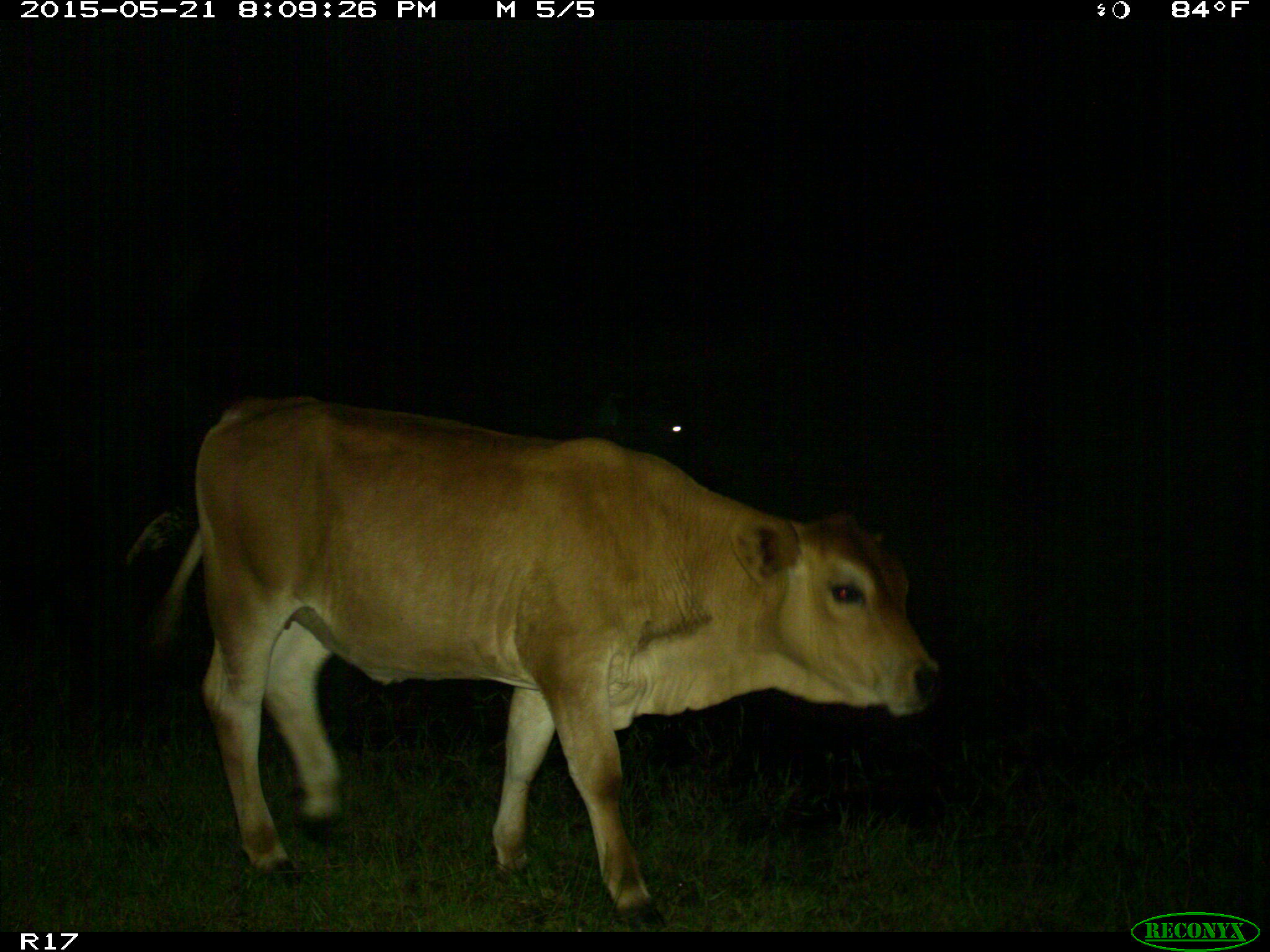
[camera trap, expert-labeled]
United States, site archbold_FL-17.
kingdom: Animalia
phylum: Chordata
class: Mammalia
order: Artiodactyla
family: Bovidae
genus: Bos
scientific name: Bos taurus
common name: domestic cow